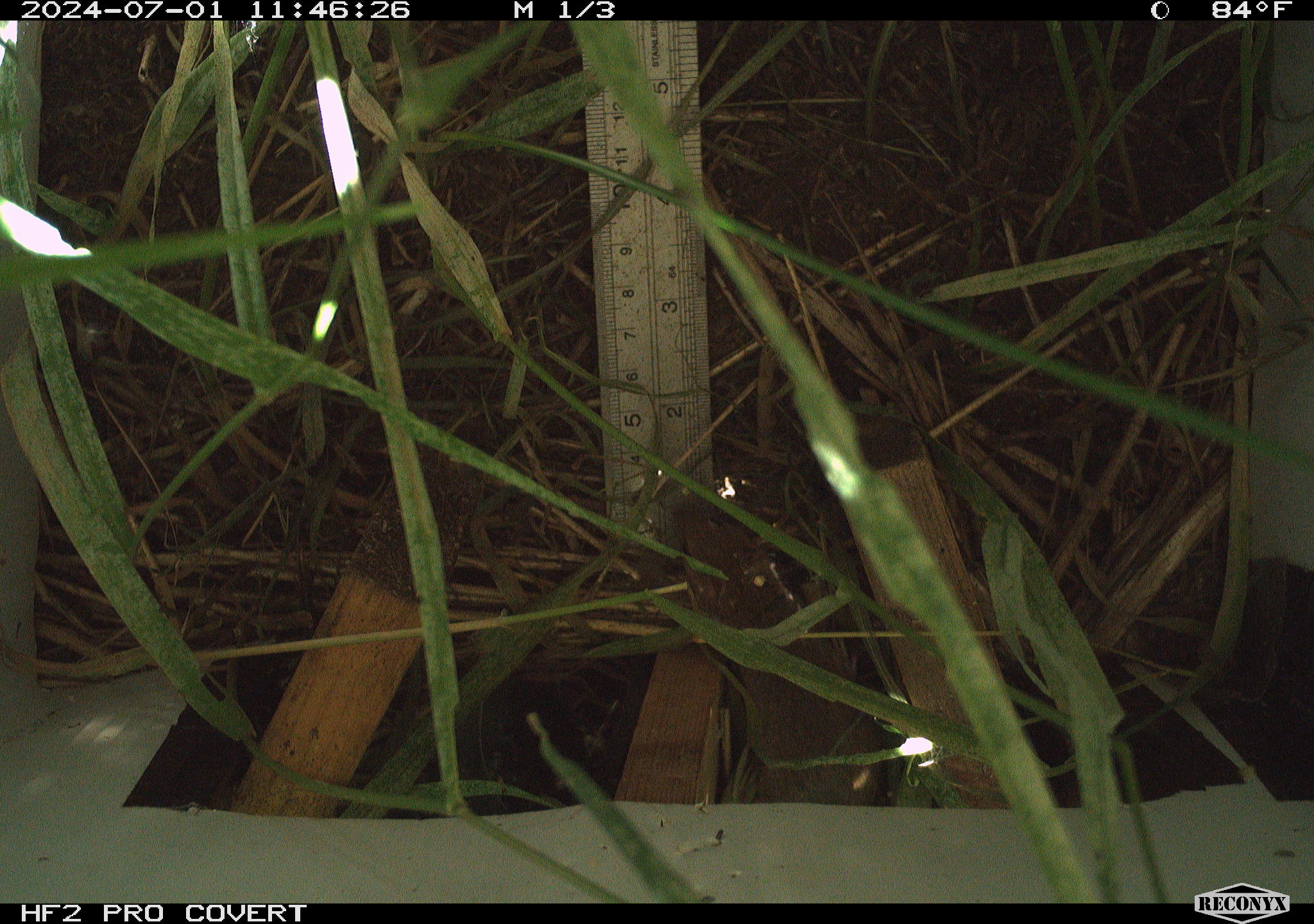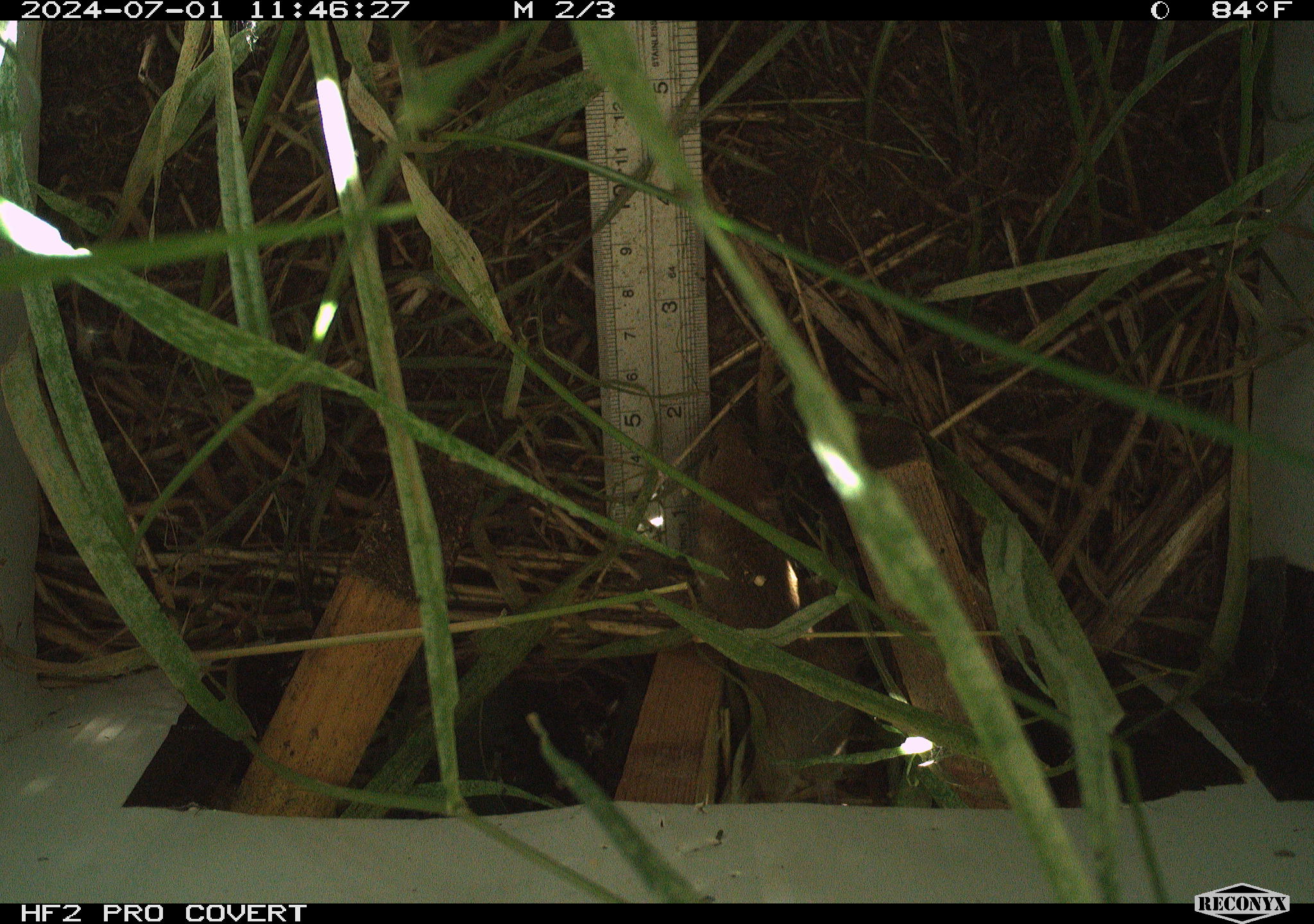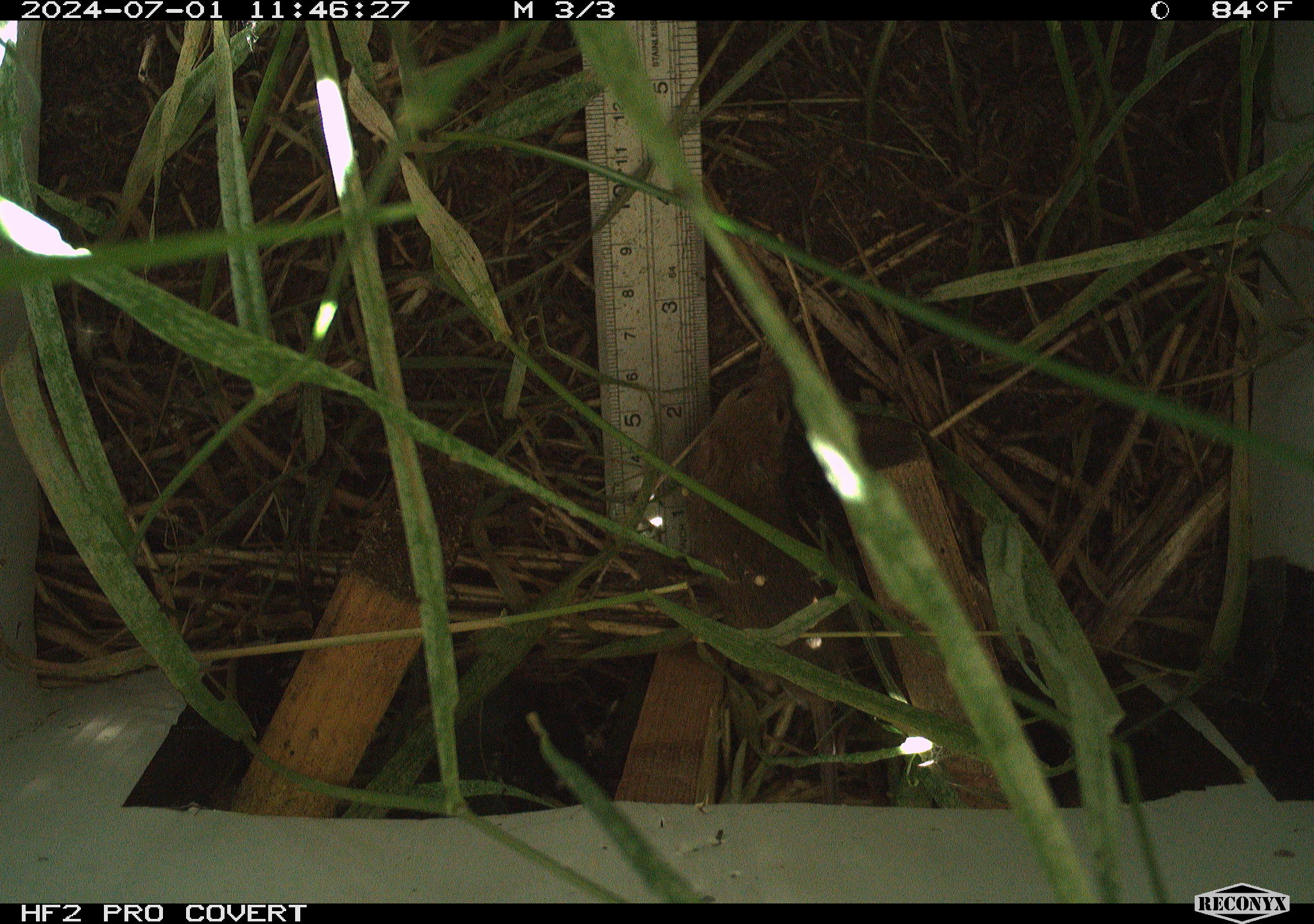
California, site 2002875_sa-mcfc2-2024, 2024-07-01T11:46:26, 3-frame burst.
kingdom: Animalia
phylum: Chordata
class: Mammalia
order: Rodentia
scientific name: Rodentia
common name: rodent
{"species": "rodent (Rodentia)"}